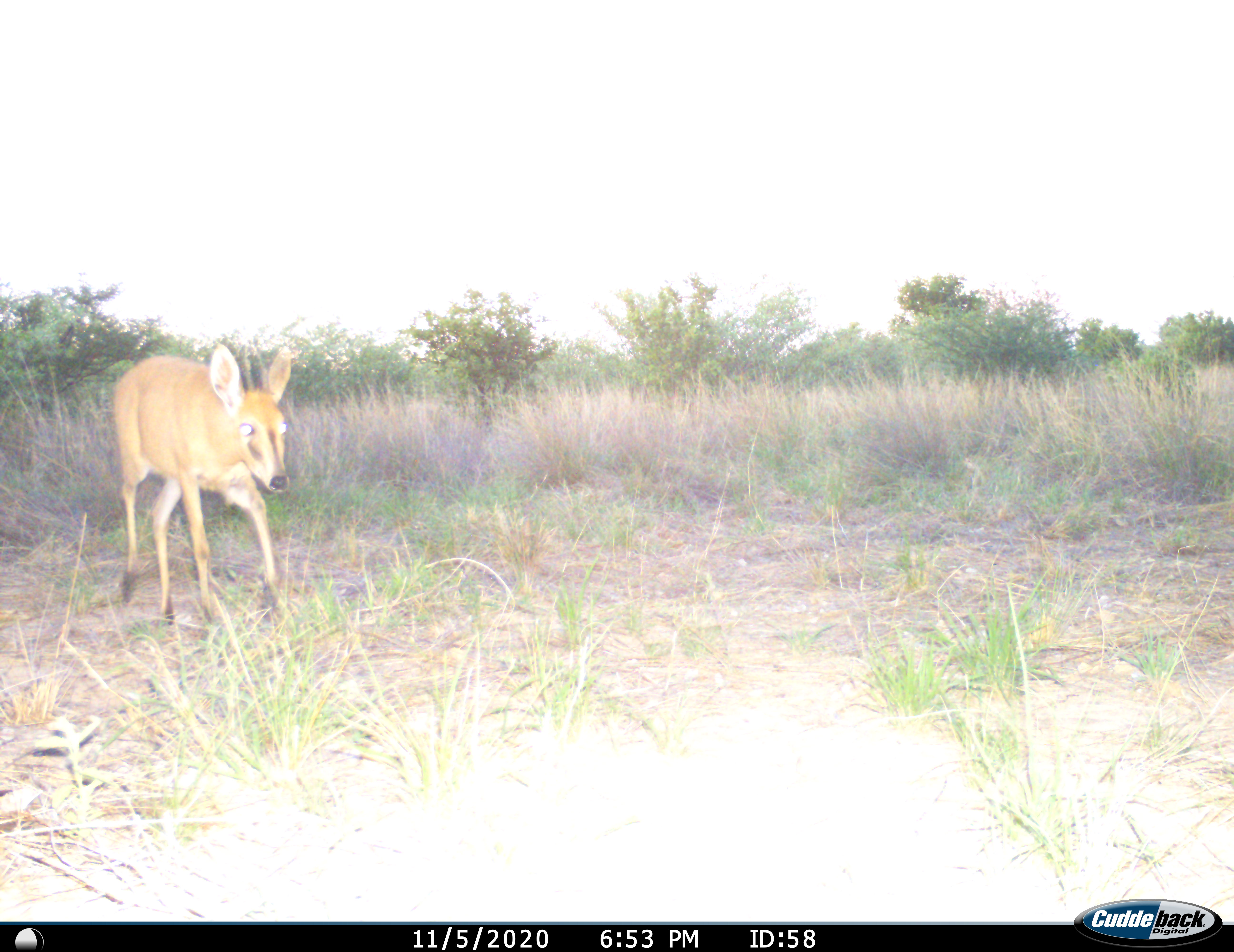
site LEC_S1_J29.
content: unidentified animal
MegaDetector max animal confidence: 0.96